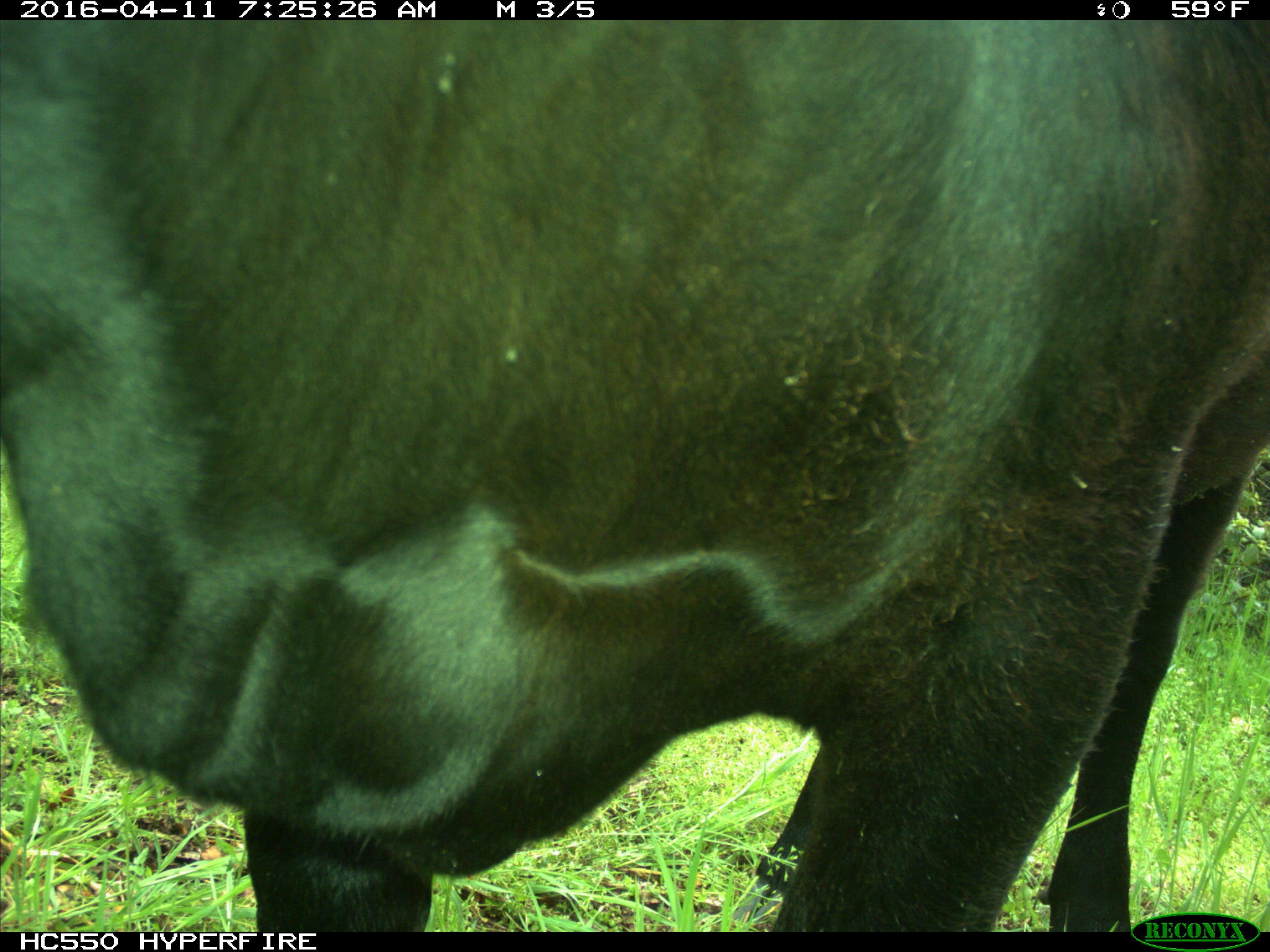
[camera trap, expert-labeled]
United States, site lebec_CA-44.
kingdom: Animalia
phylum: Chordata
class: Mammalia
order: Artiodactyla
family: Bovidae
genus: Bos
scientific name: Bos taurus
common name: domestic cow